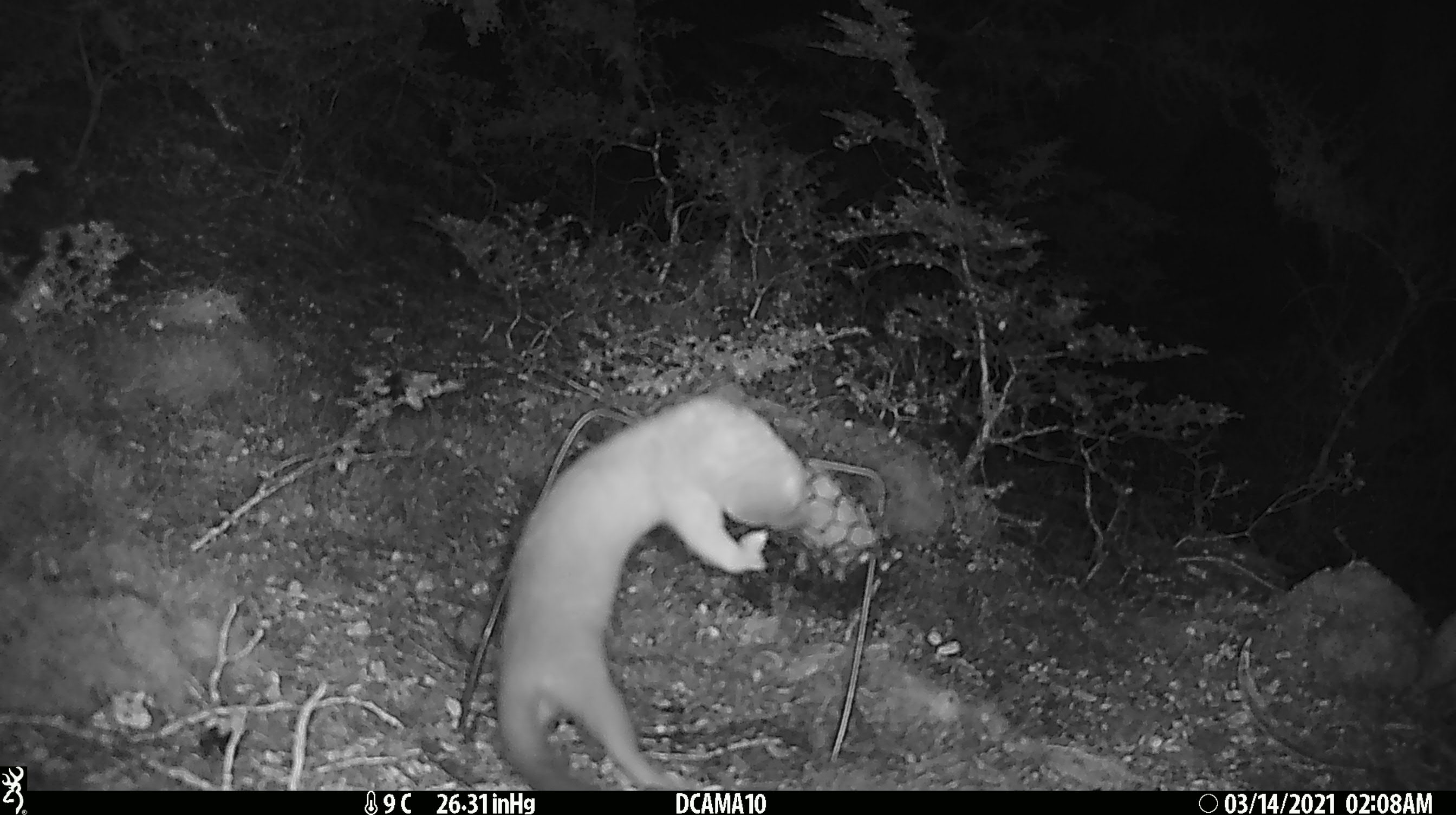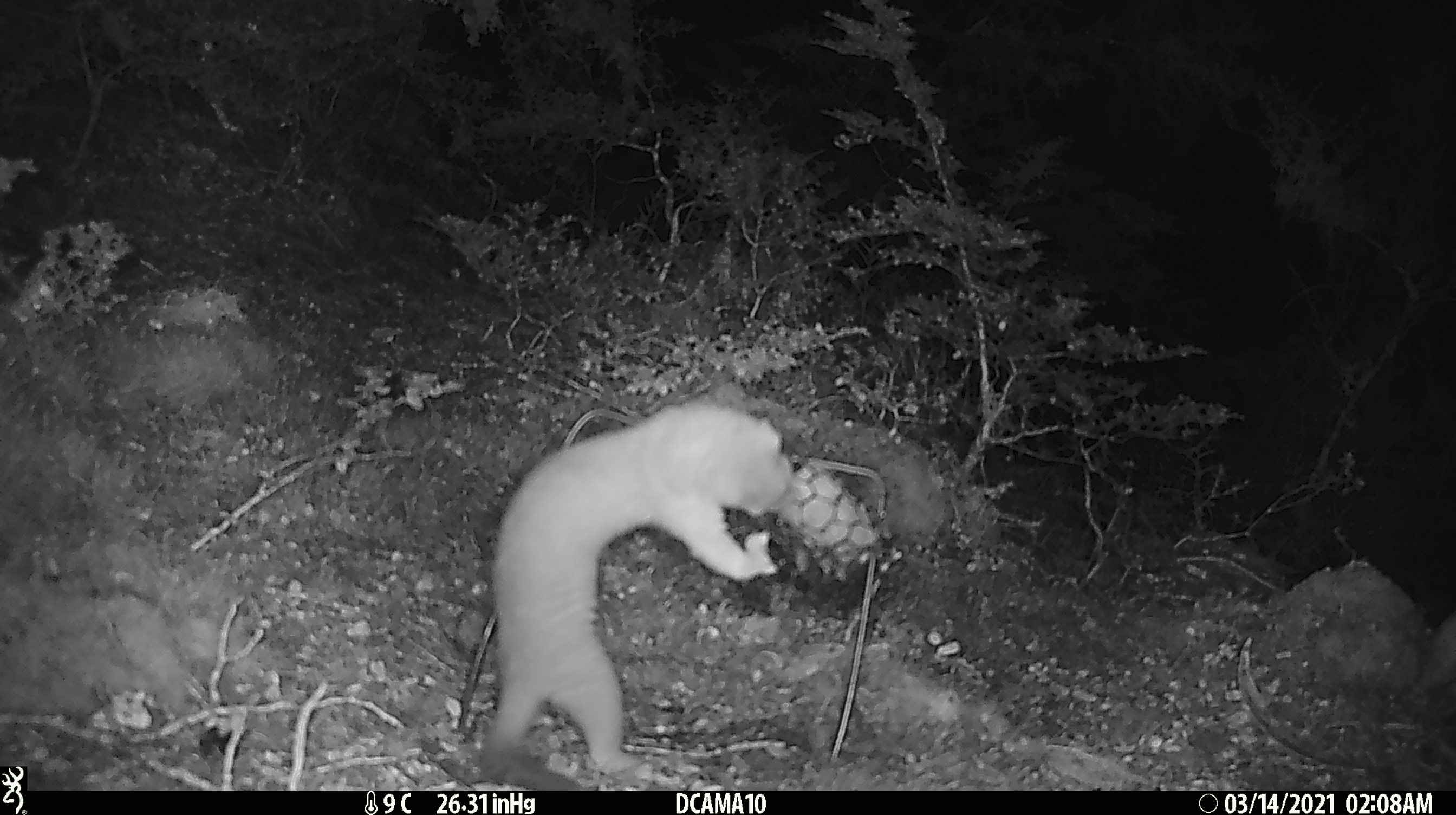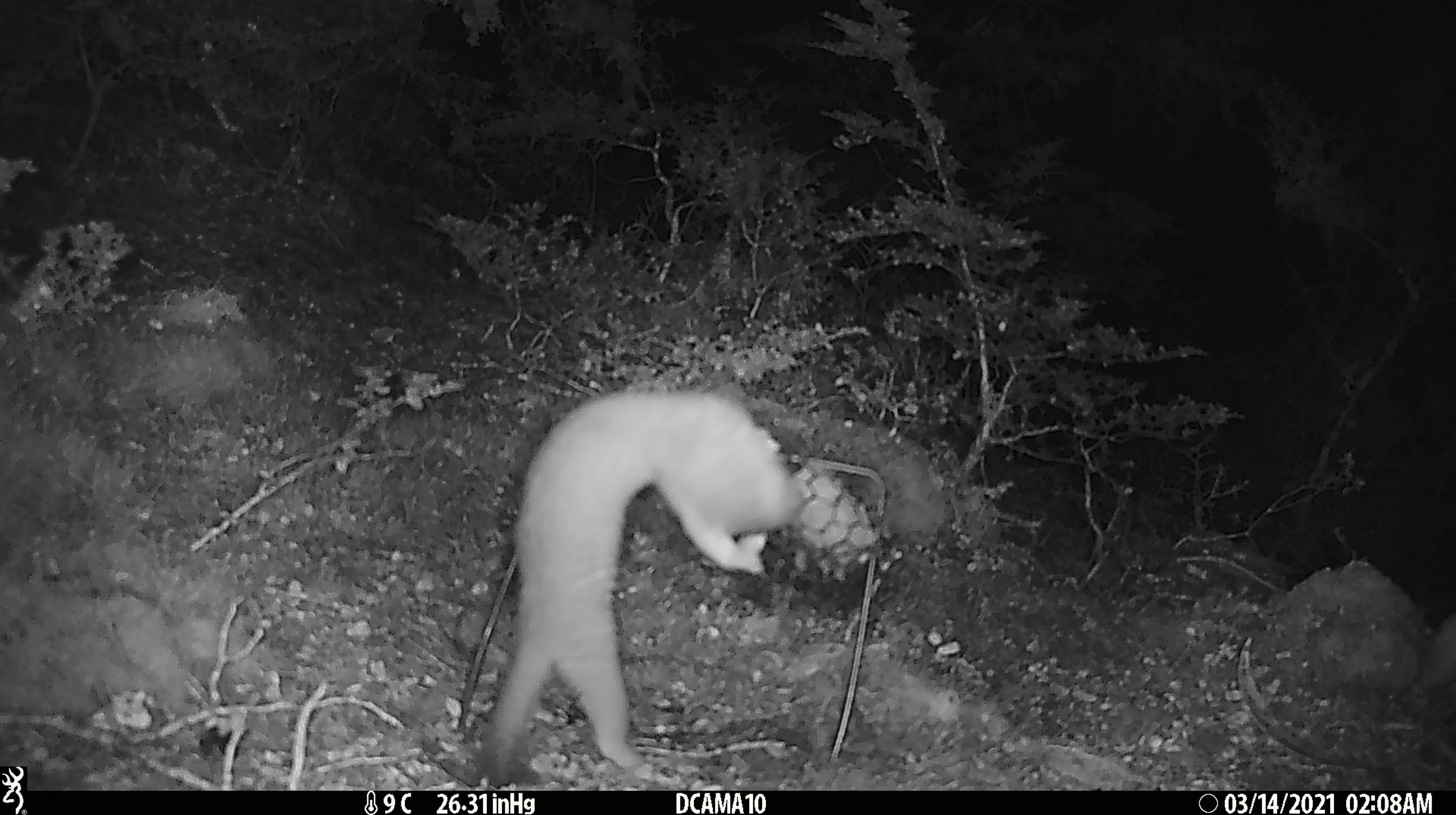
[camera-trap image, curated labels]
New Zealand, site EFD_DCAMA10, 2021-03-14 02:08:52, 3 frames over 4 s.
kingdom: Animalia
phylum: Chordata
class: Mammalia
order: Carnivora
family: Mustelidae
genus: Mustela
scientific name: Mustela erminea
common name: stoat